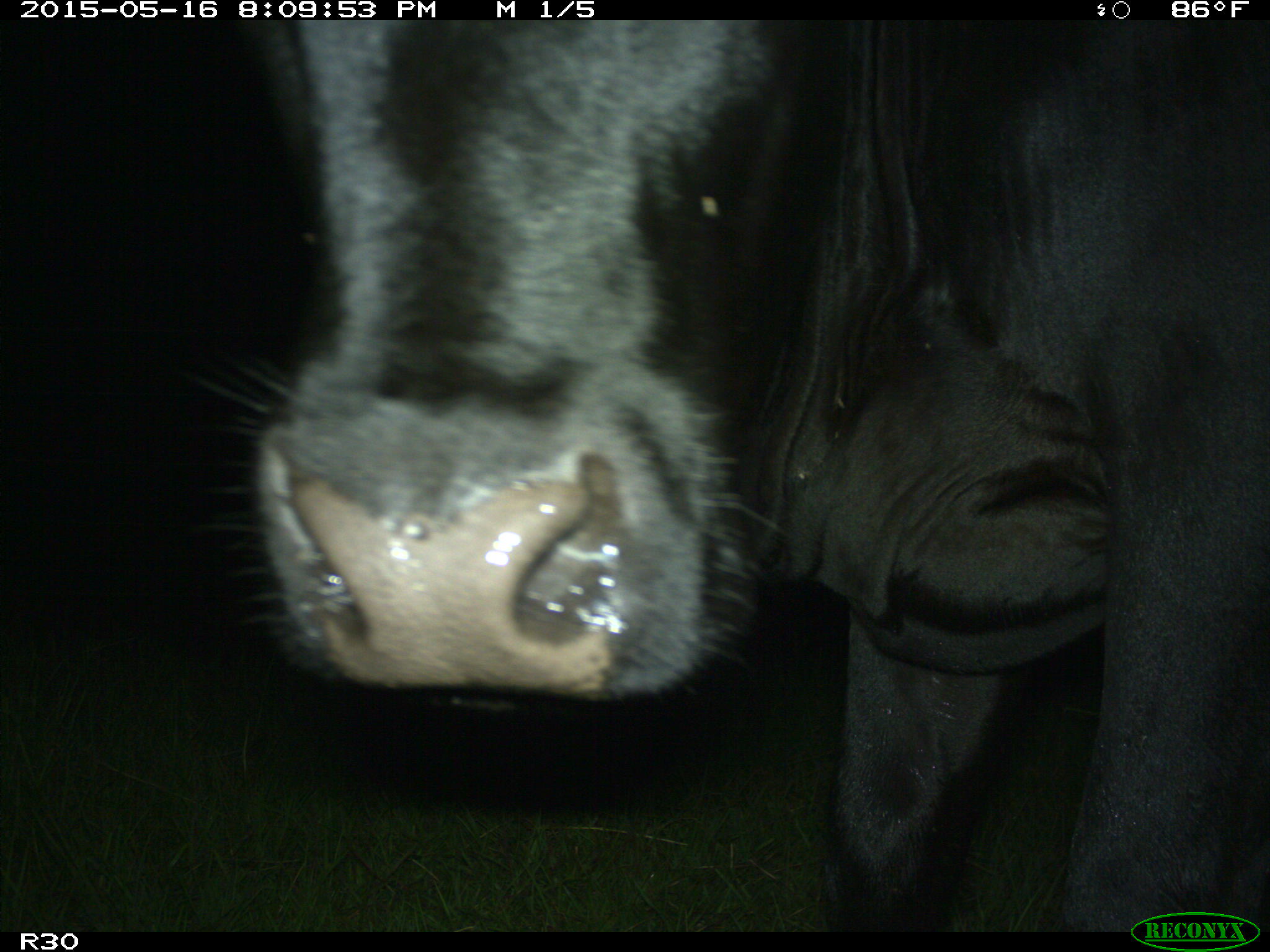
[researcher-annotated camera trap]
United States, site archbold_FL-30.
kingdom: Animalia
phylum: Chordata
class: Mammalia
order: Artiodactyla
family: Bovidae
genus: Bos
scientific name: Bos taurus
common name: domestic cow